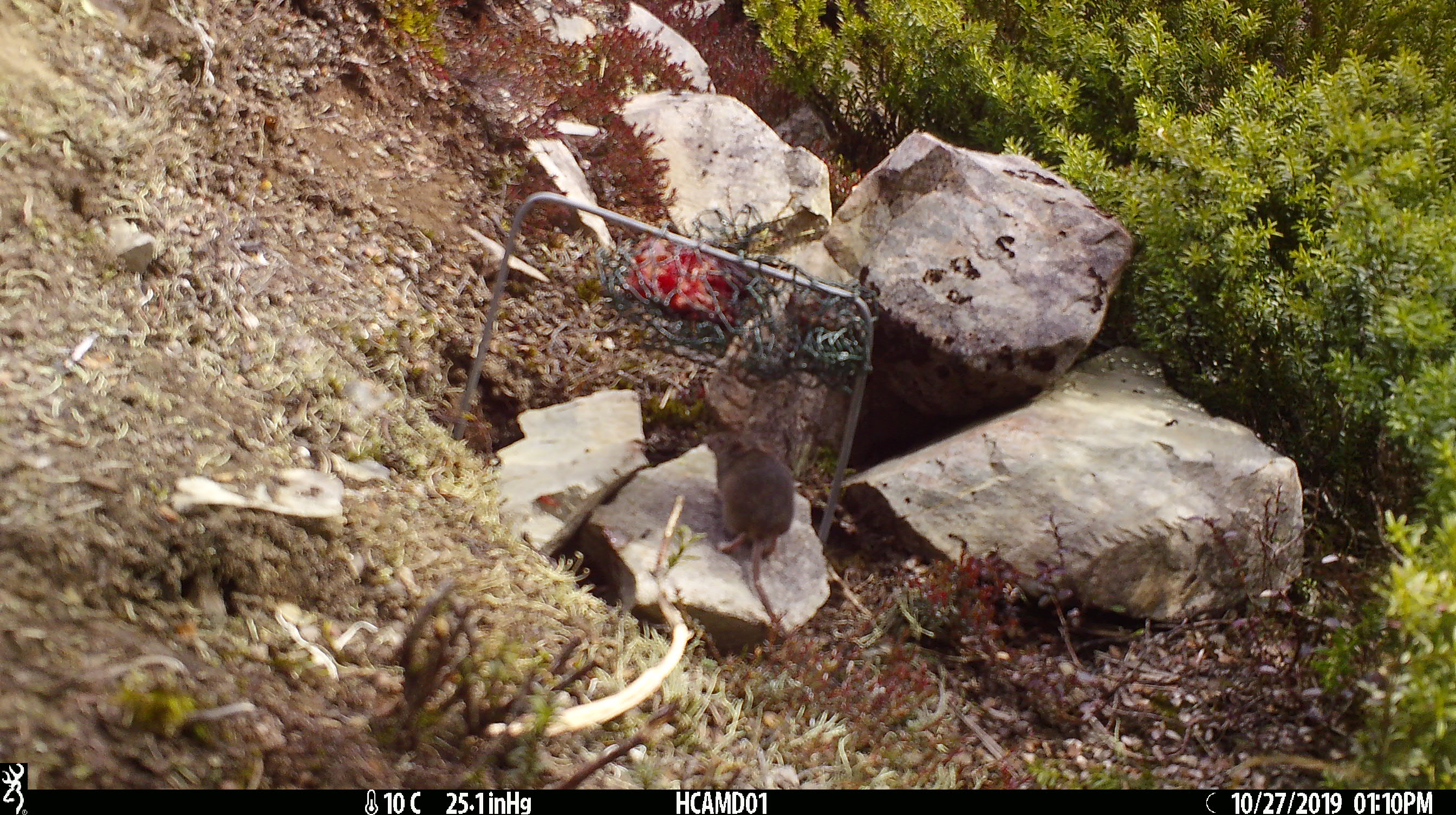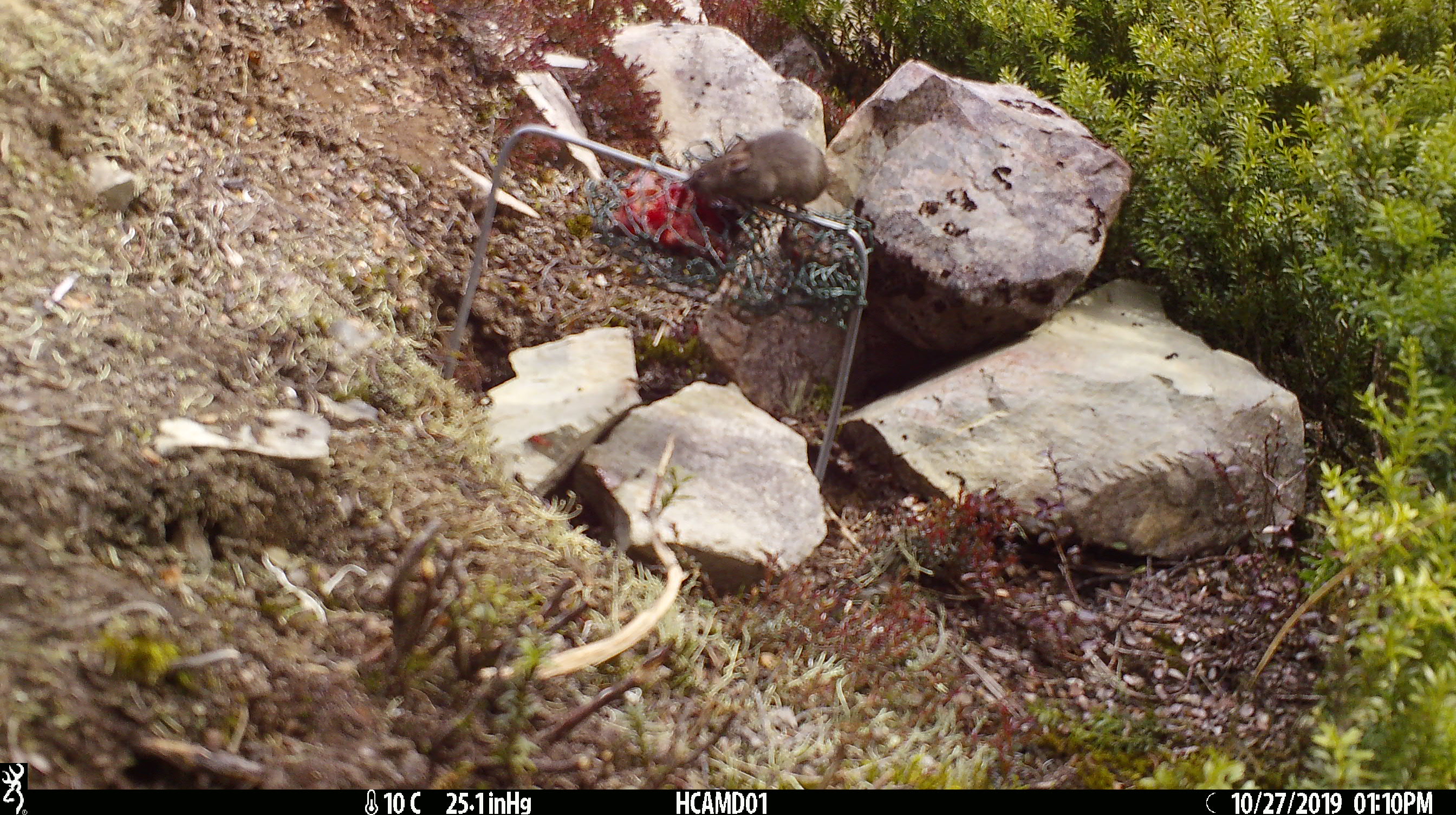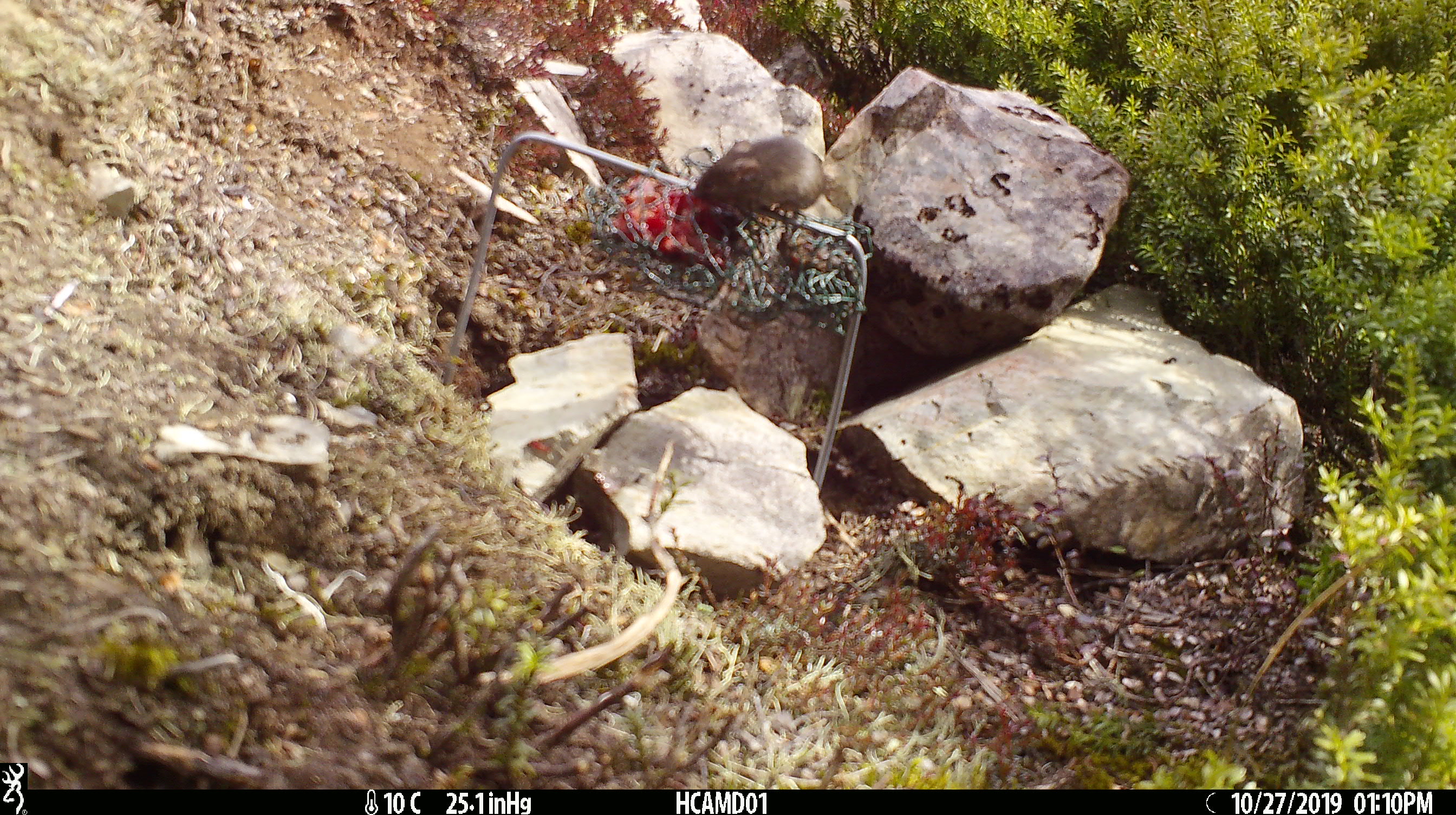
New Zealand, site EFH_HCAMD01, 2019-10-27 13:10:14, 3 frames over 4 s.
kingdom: Animalia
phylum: Chordata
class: Mammalia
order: Rodentia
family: Muridae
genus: Mus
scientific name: Mus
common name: mouse